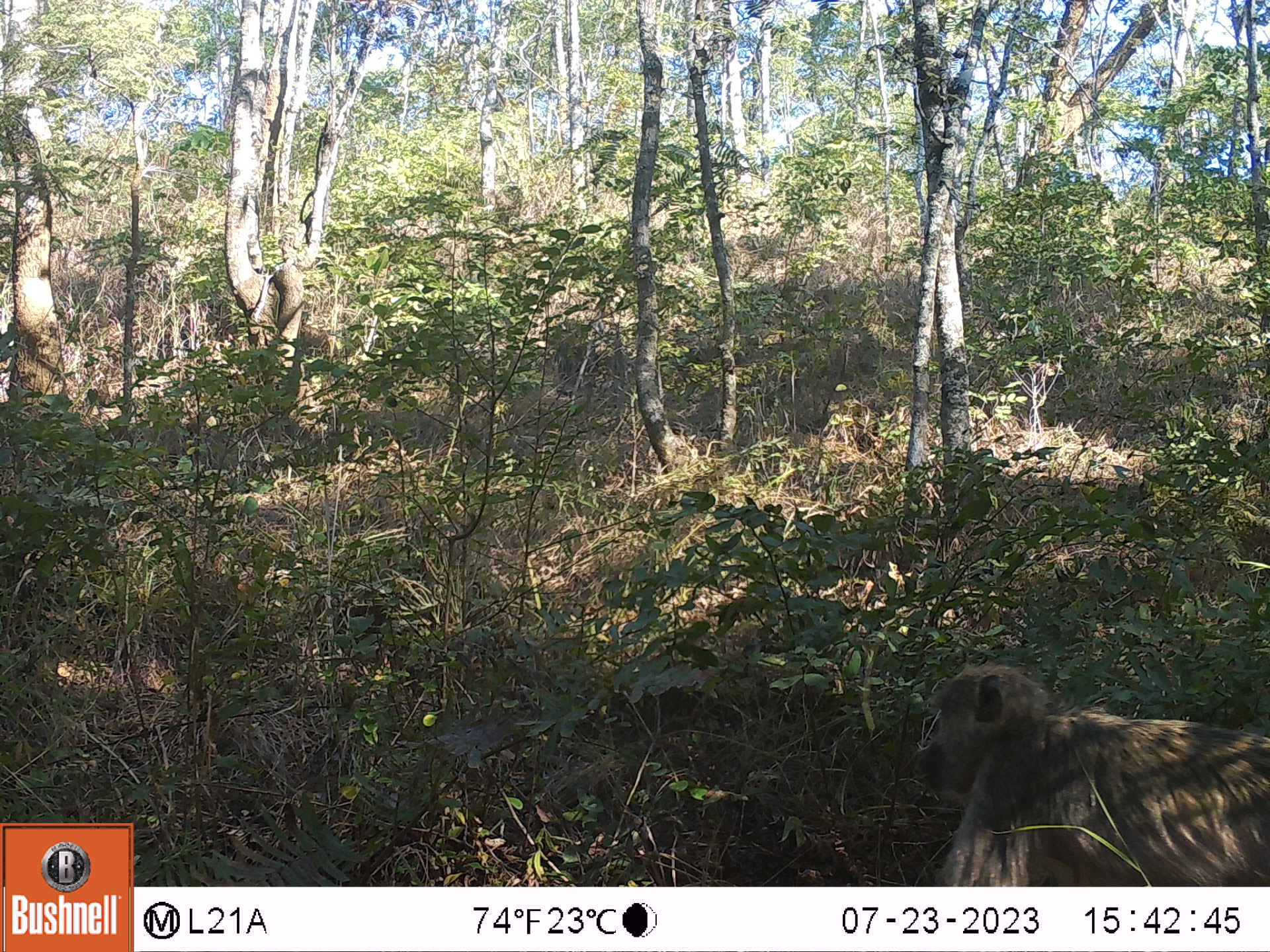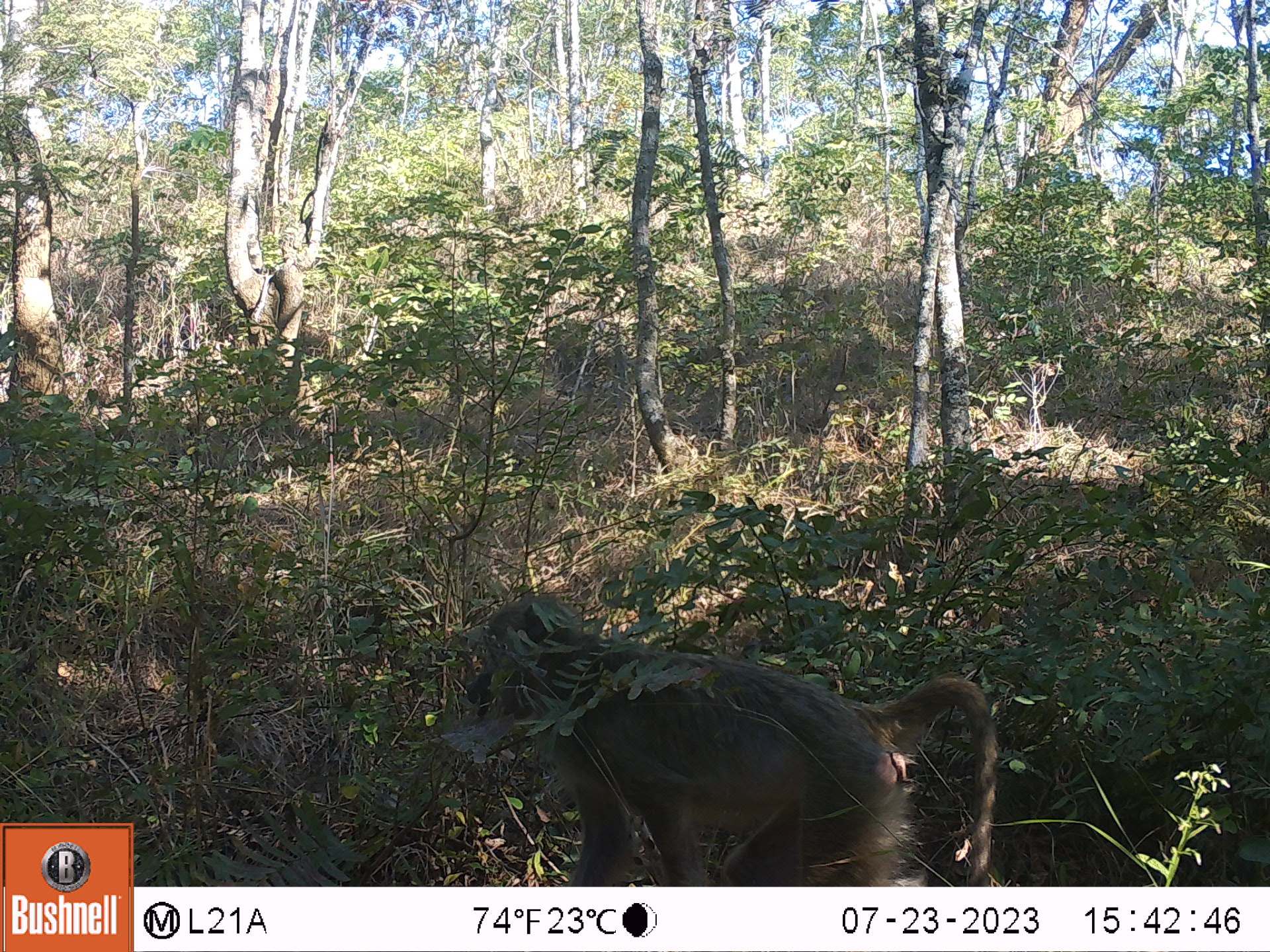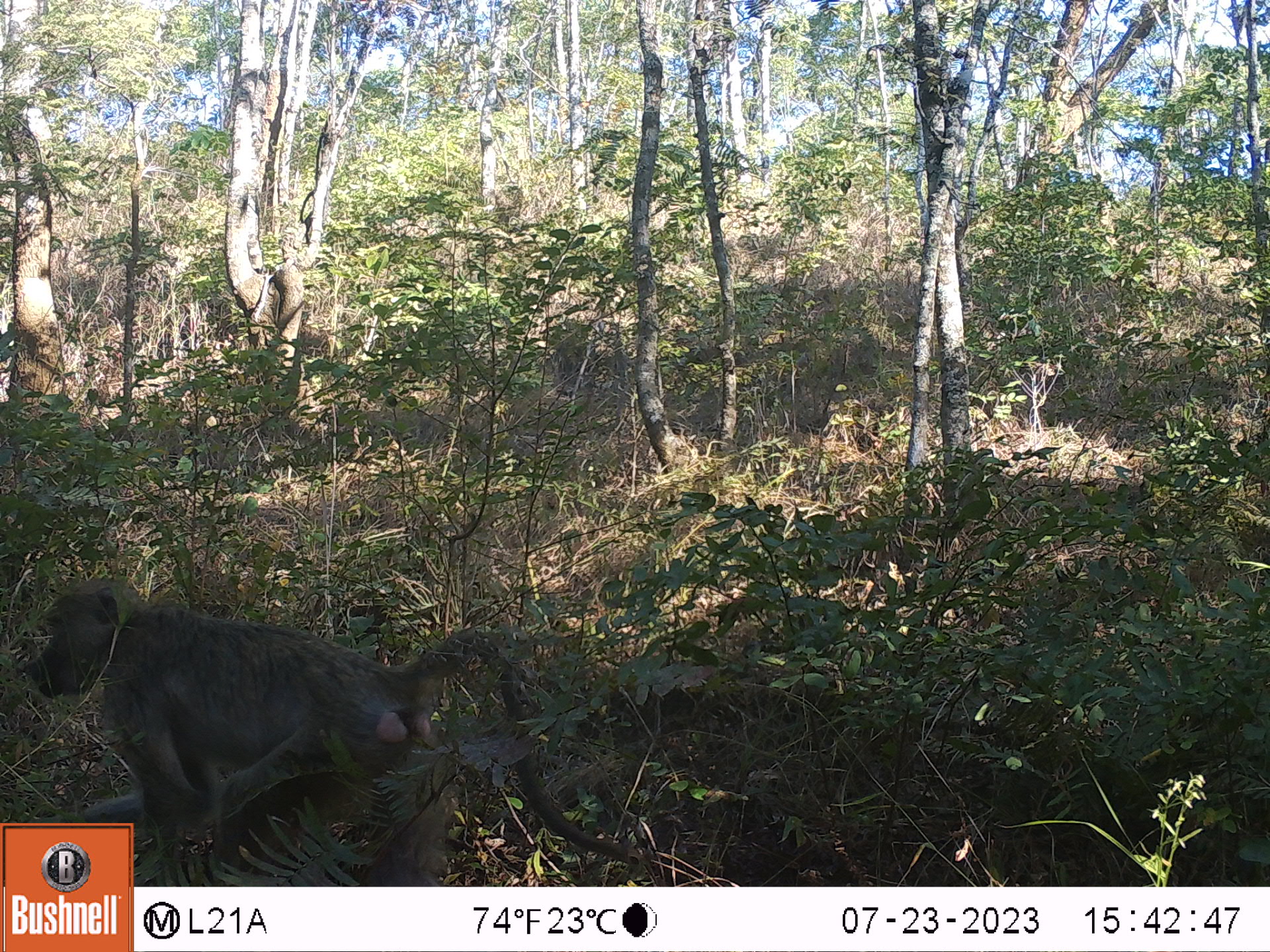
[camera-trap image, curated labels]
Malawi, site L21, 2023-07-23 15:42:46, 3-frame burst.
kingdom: Animalia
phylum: Chordata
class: Mammalia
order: Primates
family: Cercopithecidae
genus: Papio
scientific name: Papio cynocephalus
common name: yellow baboon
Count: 1.